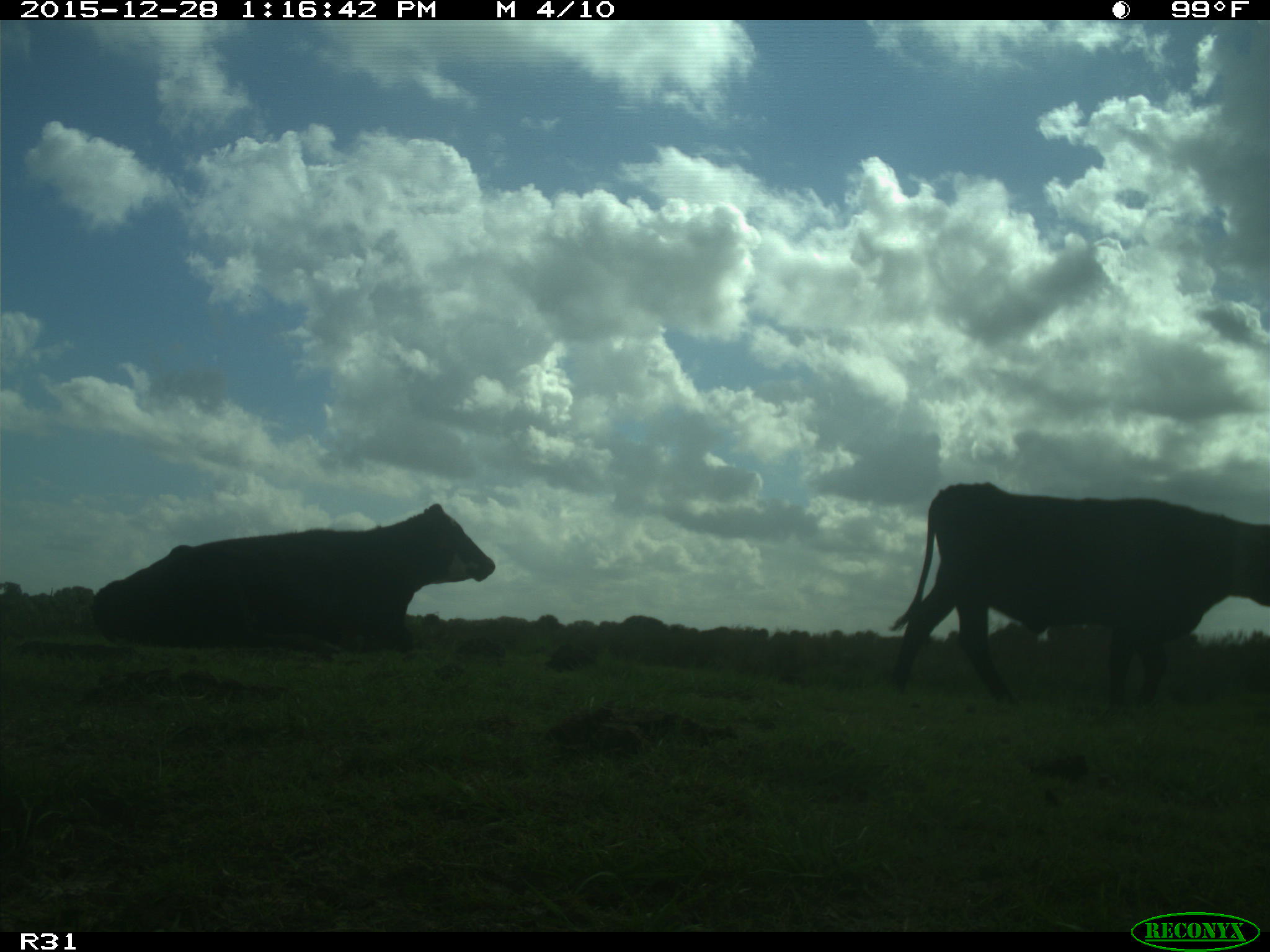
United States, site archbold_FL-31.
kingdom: Animalia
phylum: Chordata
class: Mammalia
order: Artiodactyla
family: Bovidae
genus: Bos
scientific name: Bos taurus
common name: domestic cow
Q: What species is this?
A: Bos taurus (domestic cow).